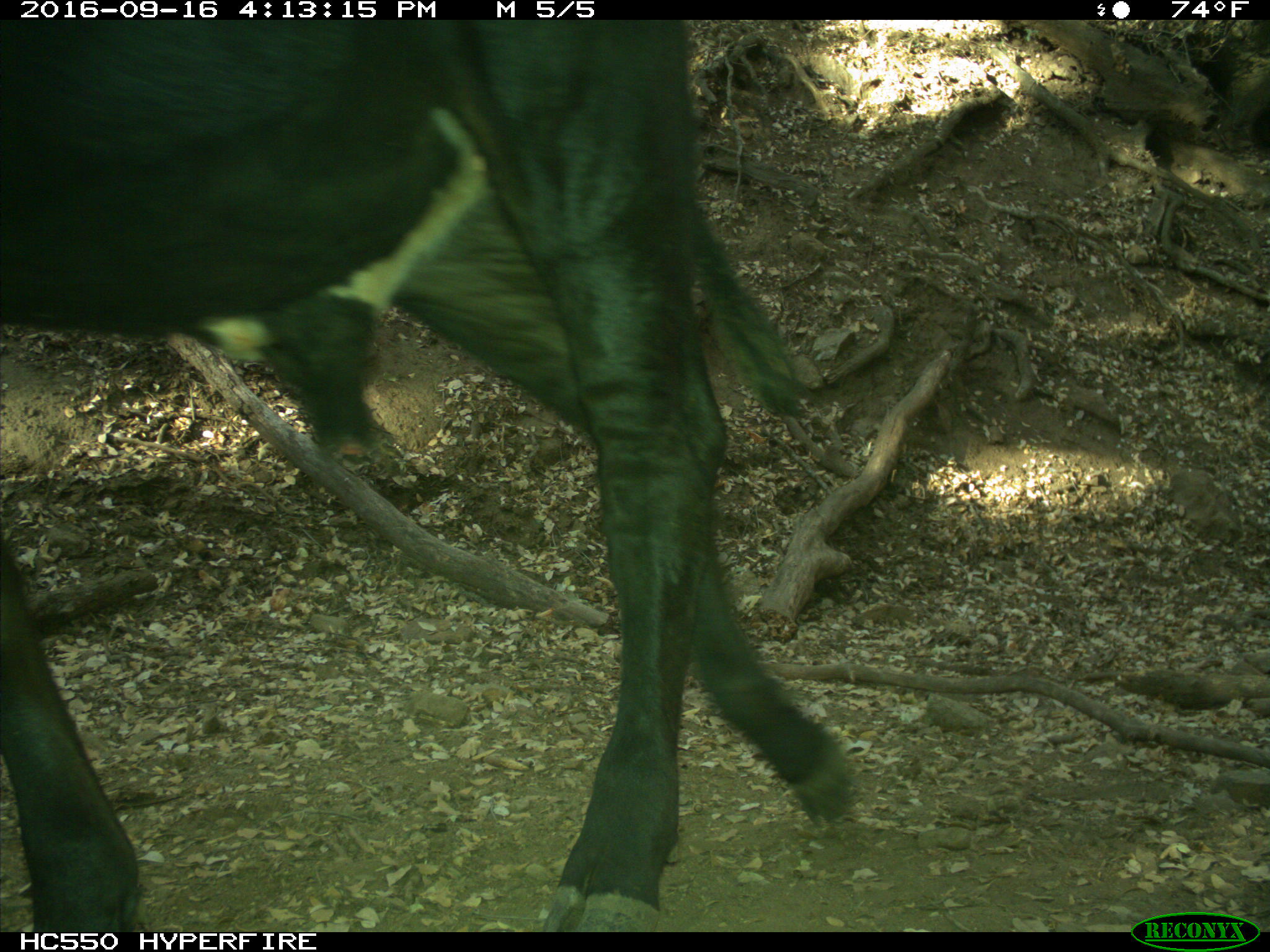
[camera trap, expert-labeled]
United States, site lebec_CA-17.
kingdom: Animalia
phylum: Chordata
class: Mammalia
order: Artiodactyla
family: Bovidae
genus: Bos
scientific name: Bos taurus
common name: domestic cow